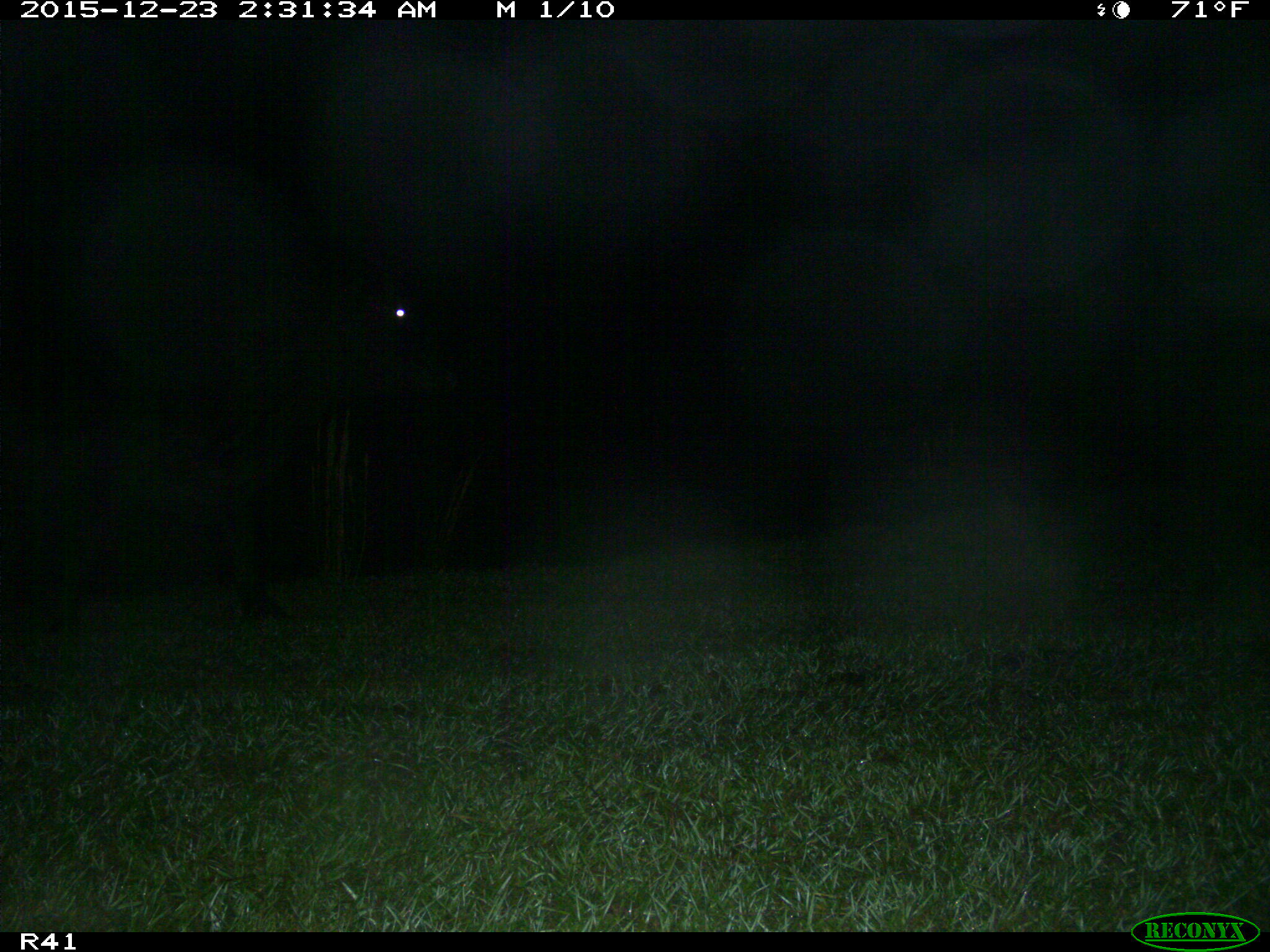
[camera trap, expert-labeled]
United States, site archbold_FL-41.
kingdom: Animalia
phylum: Chordata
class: Mammalia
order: Artiodactyla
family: Bovidae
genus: Bos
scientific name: Bos taurus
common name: domestic cow